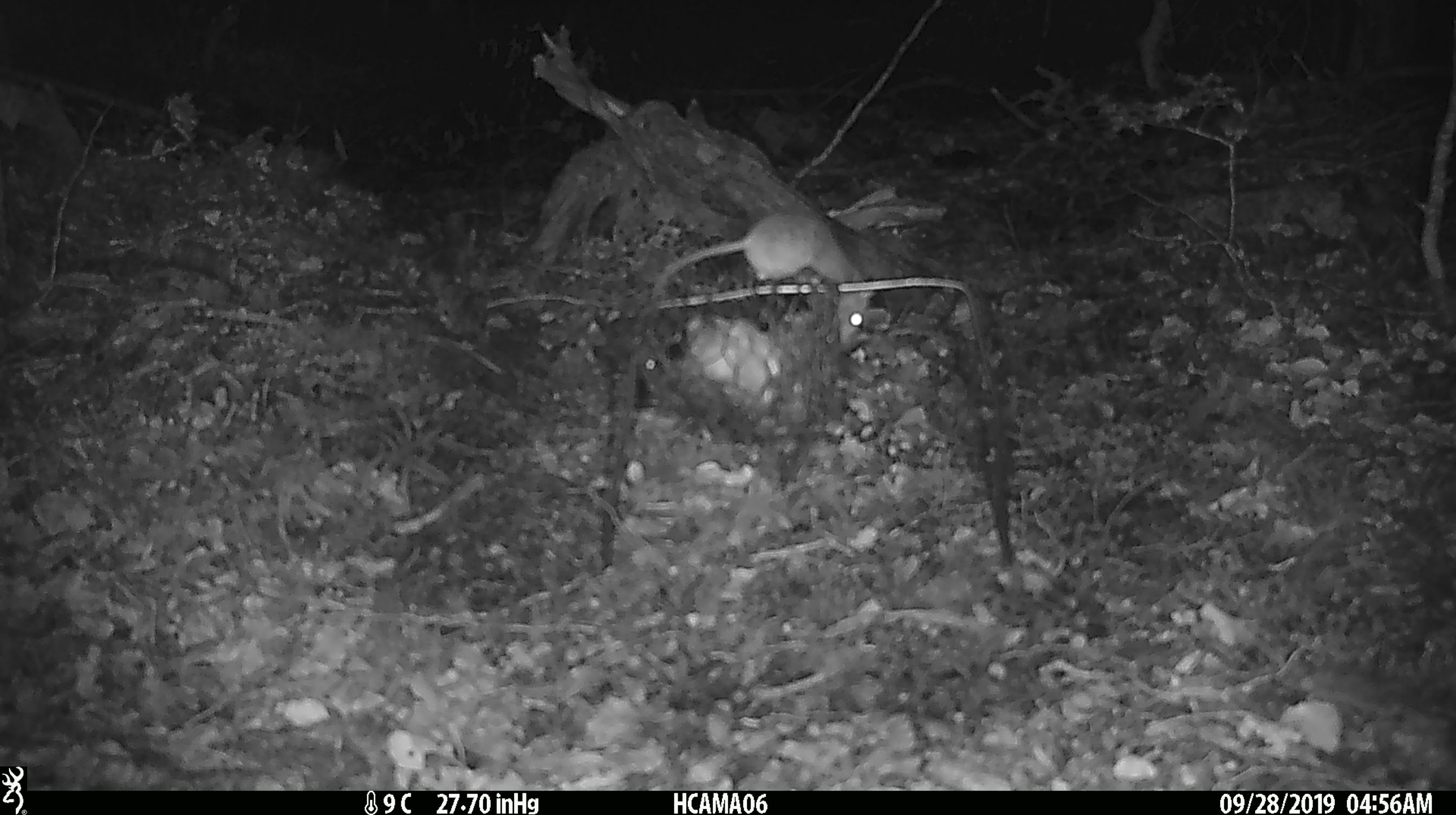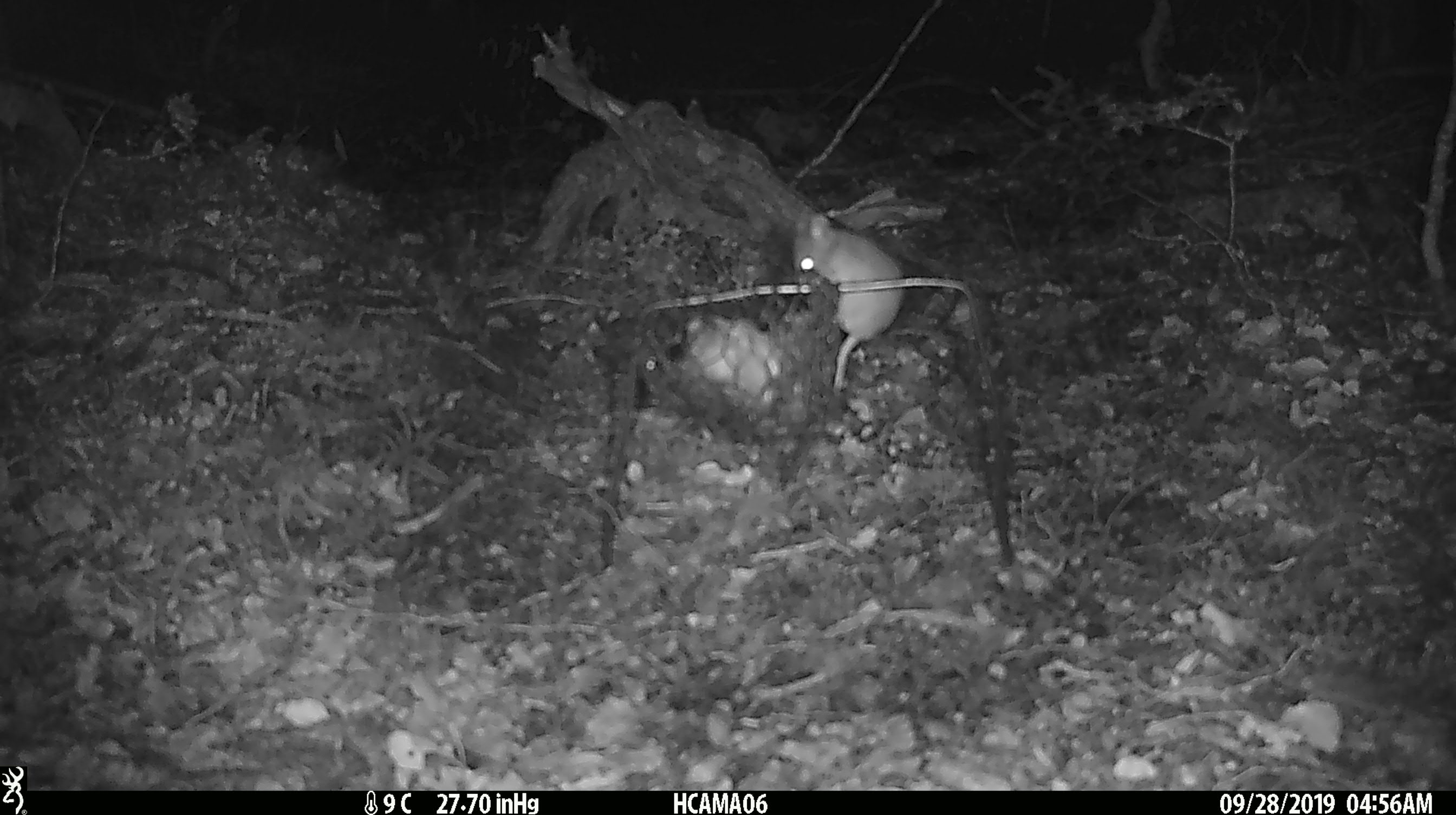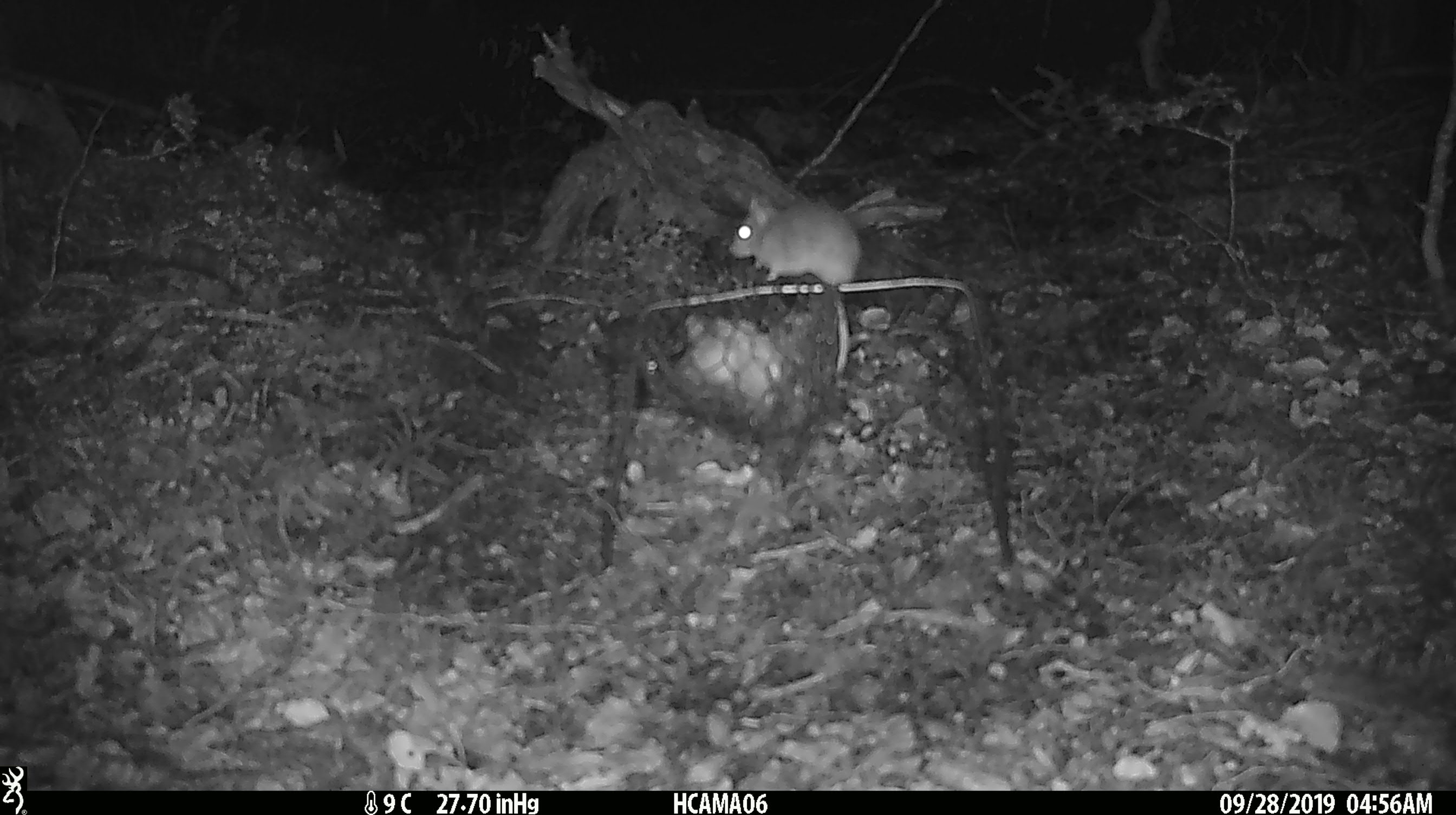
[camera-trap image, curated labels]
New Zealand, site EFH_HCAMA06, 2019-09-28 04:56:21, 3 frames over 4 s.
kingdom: Animalia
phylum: Chordata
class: Mammalia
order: Rodentia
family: Muridae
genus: Mus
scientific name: Mus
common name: mouse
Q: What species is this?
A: Mouse (Mus).